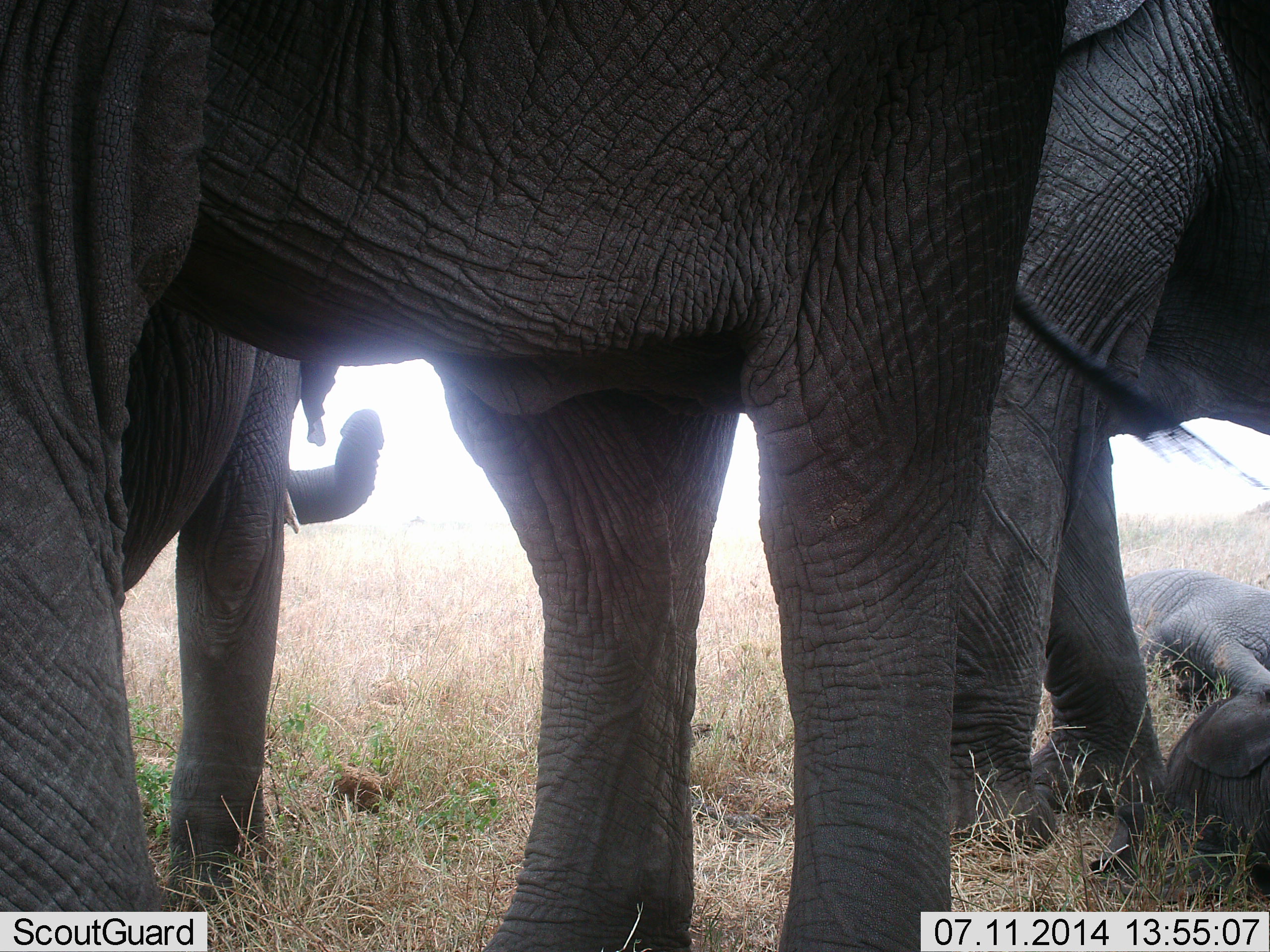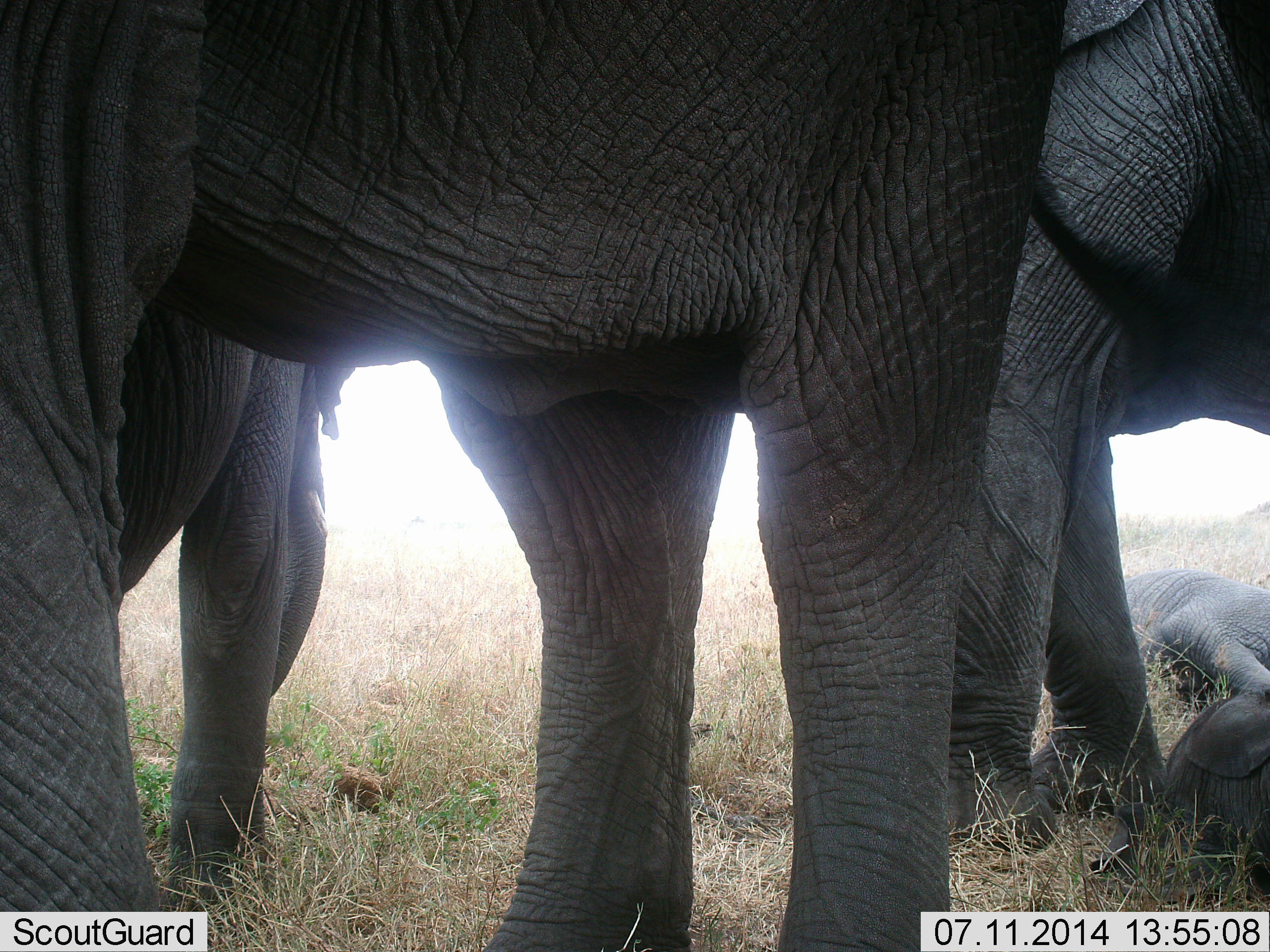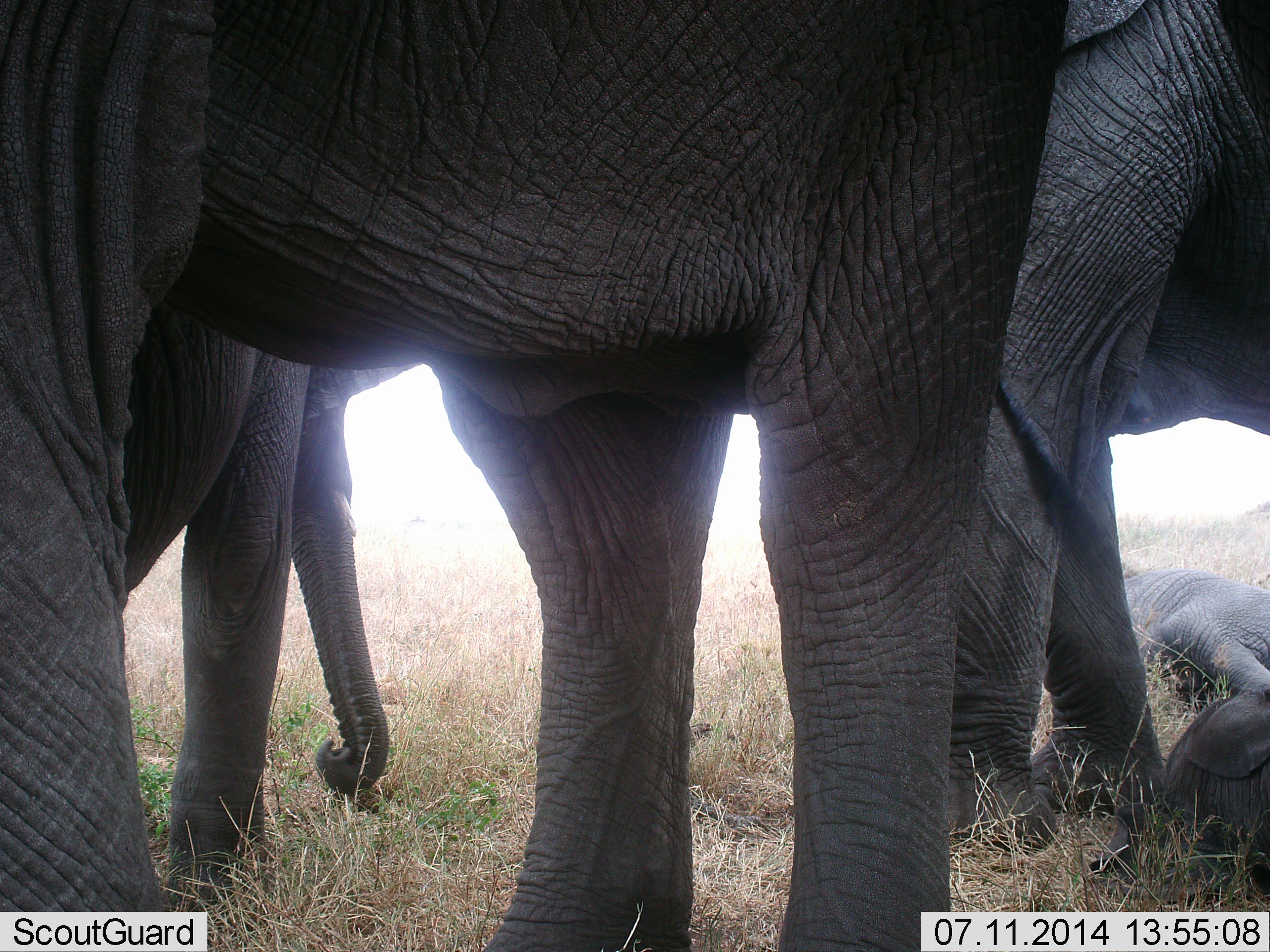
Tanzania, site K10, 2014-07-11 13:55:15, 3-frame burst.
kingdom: Animalia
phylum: Chordata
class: Mammalia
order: Proboscidea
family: Elephantidae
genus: Loxodonta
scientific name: Loxodonta africana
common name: african bush elephant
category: elephant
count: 5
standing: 90%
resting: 90%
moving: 0%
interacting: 10%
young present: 60%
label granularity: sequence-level